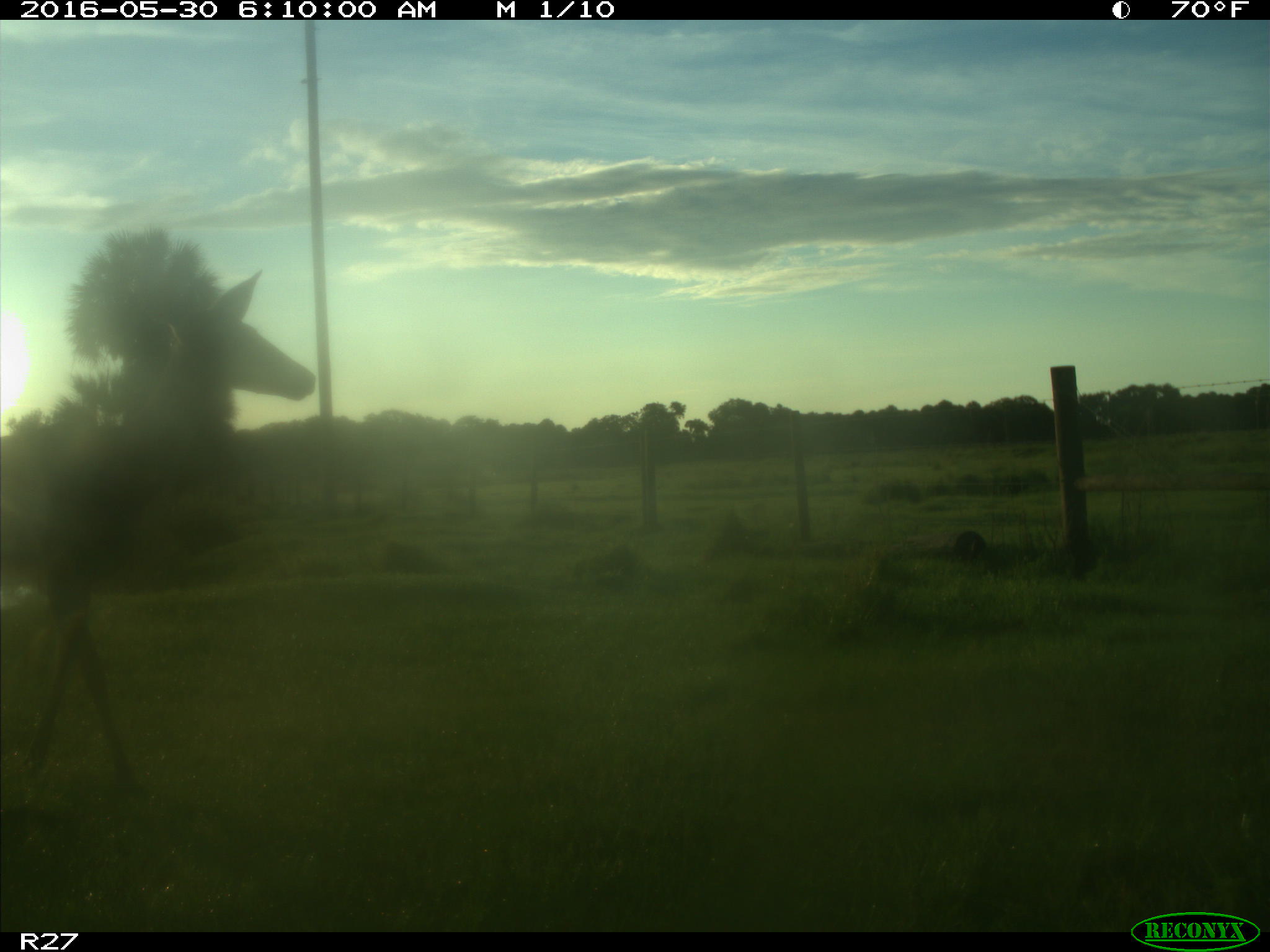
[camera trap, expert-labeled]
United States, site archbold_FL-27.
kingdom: Animalia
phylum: Chordata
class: Mammalia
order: Artiodactyla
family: Cervidae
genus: Odocoileus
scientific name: Odocoileus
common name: deer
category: unidentified deer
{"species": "unidentified deer (deer) (Odocoileus)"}